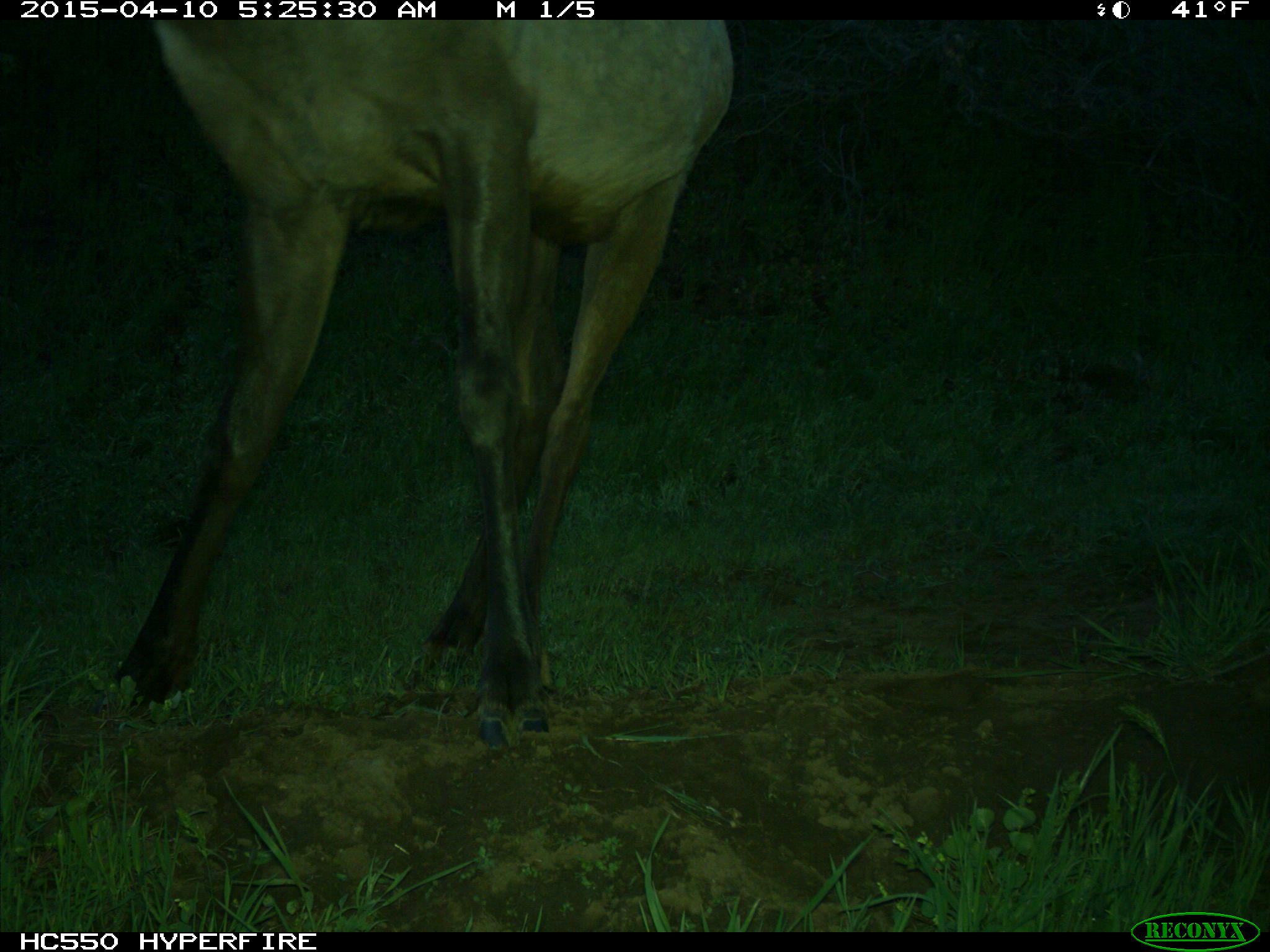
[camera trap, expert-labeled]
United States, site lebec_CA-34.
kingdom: Animalia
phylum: Chordata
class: Mammalia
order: Artiodactyla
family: Cervidae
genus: Cervus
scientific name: Cervus canadensis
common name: elk